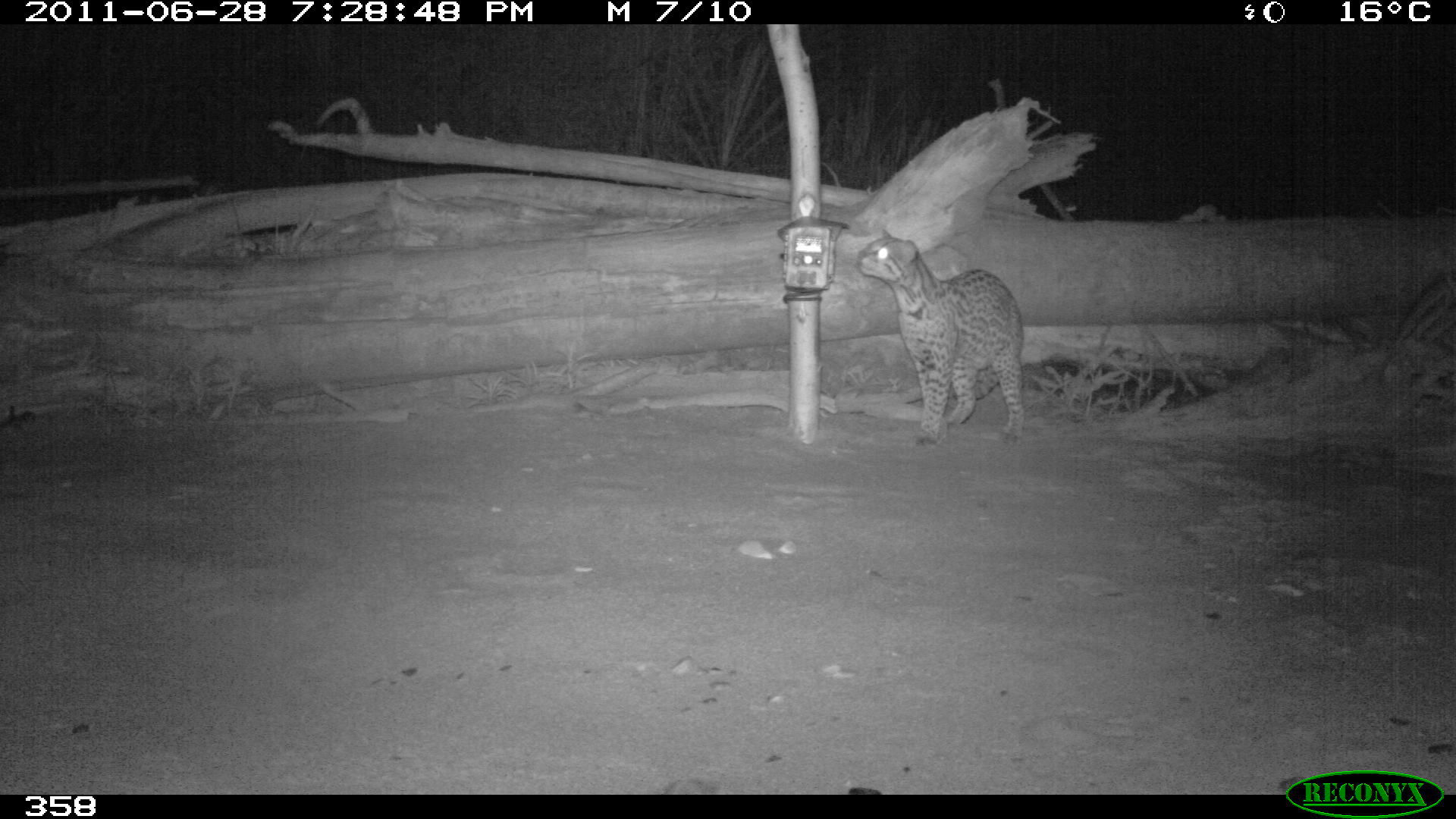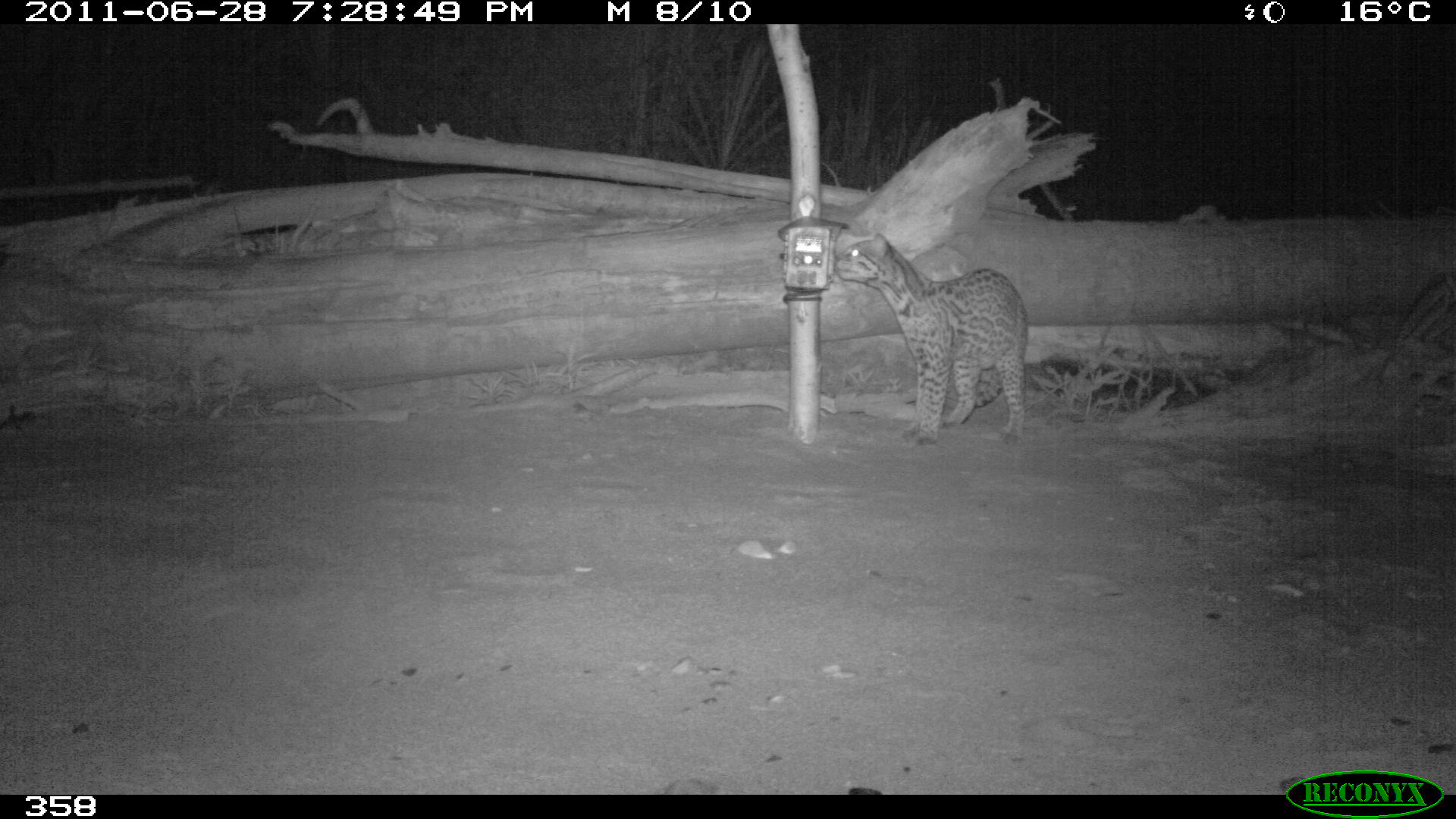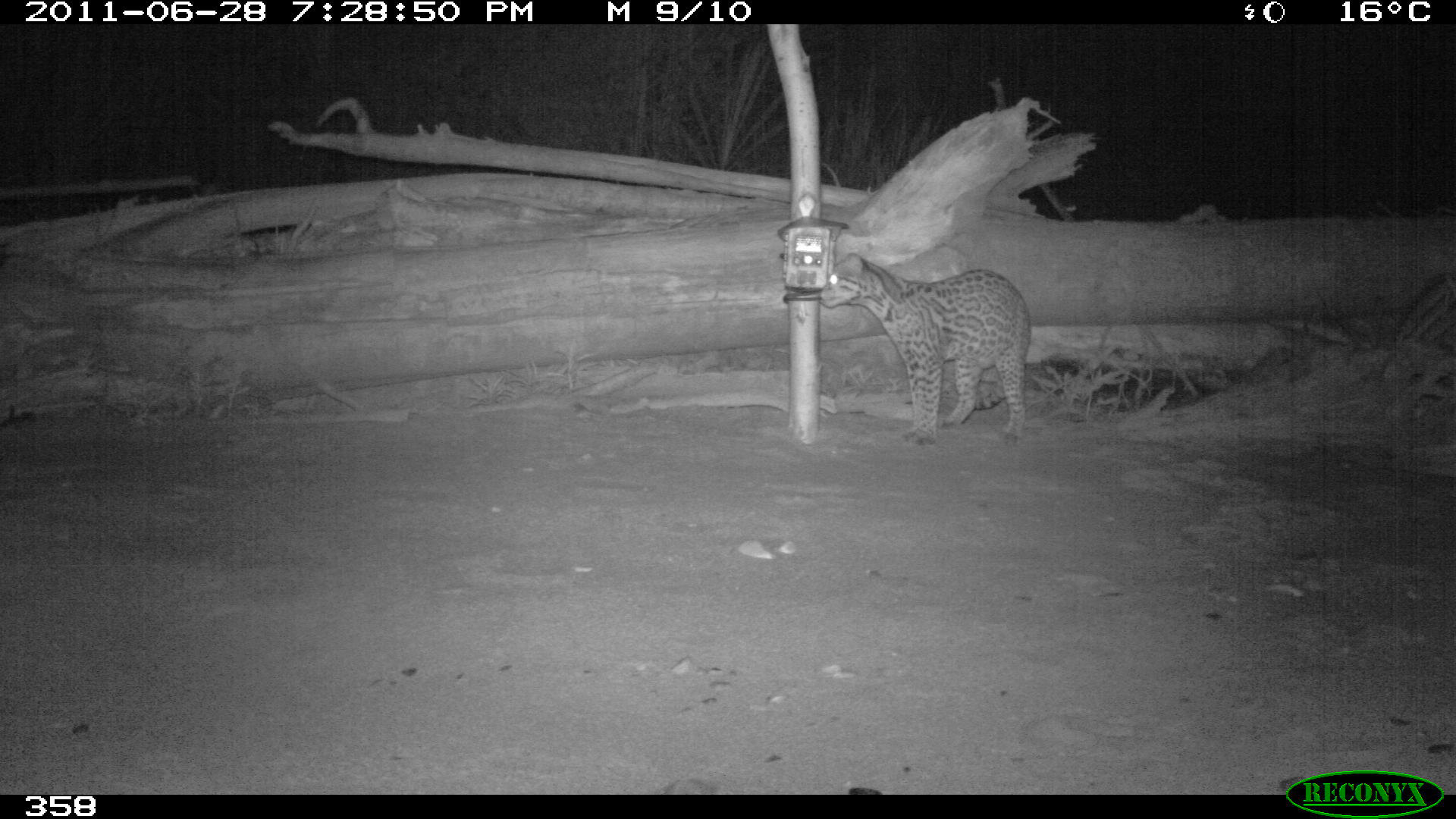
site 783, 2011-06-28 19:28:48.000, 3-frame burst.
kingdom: Animalia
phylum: Chordata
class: Mammalia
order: Carnivora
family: Felidae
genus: Leopardus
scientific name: Leopardus pardalis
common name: ocelot